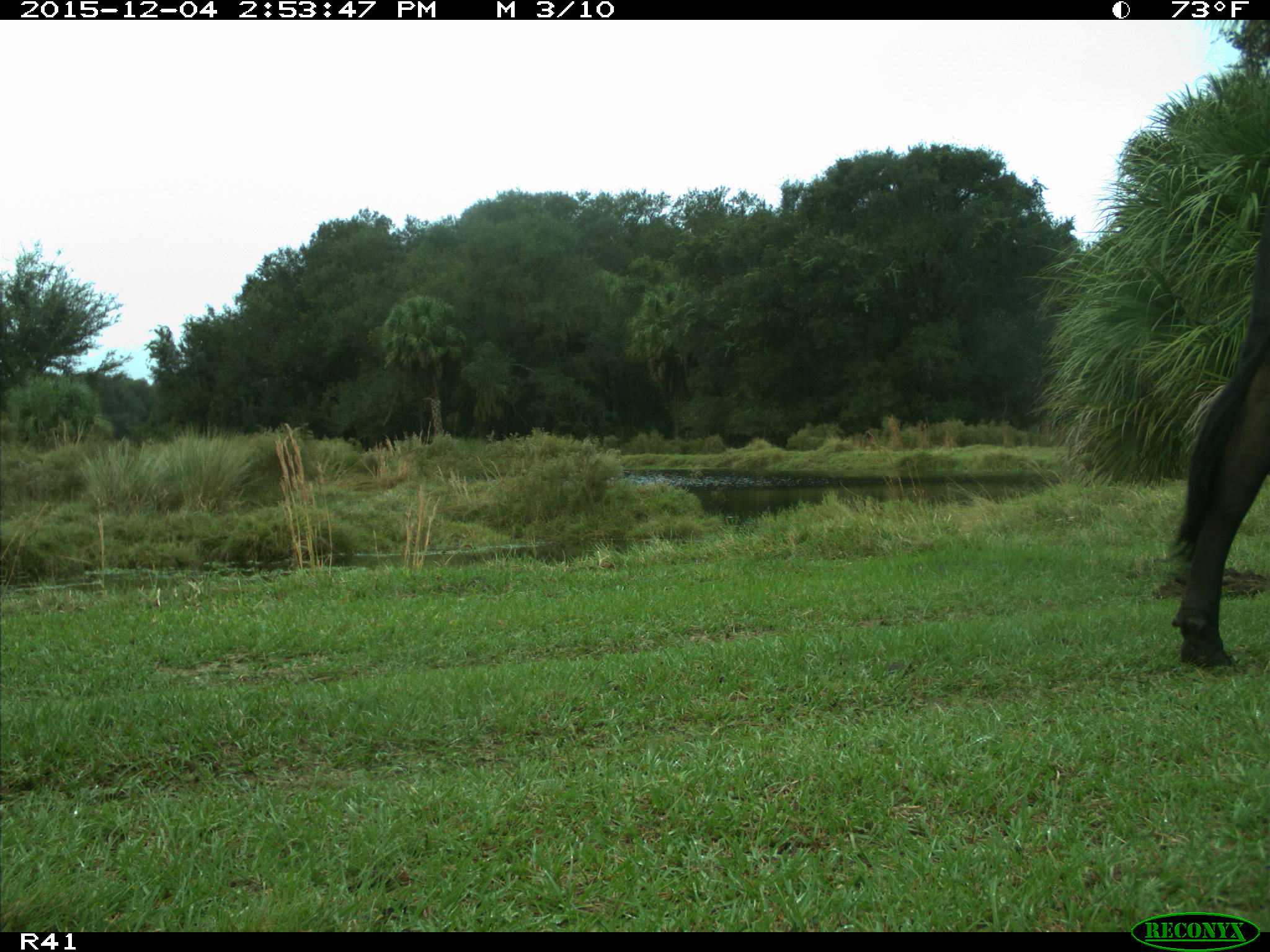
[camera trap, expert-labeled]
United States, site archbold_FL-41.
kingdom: Animalia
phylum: Chordata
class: Mammalia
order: Artiodactyla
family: Bovidae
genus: Bos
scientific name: Bos taurus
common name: domestic cow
Bos taurus (domestic cow).